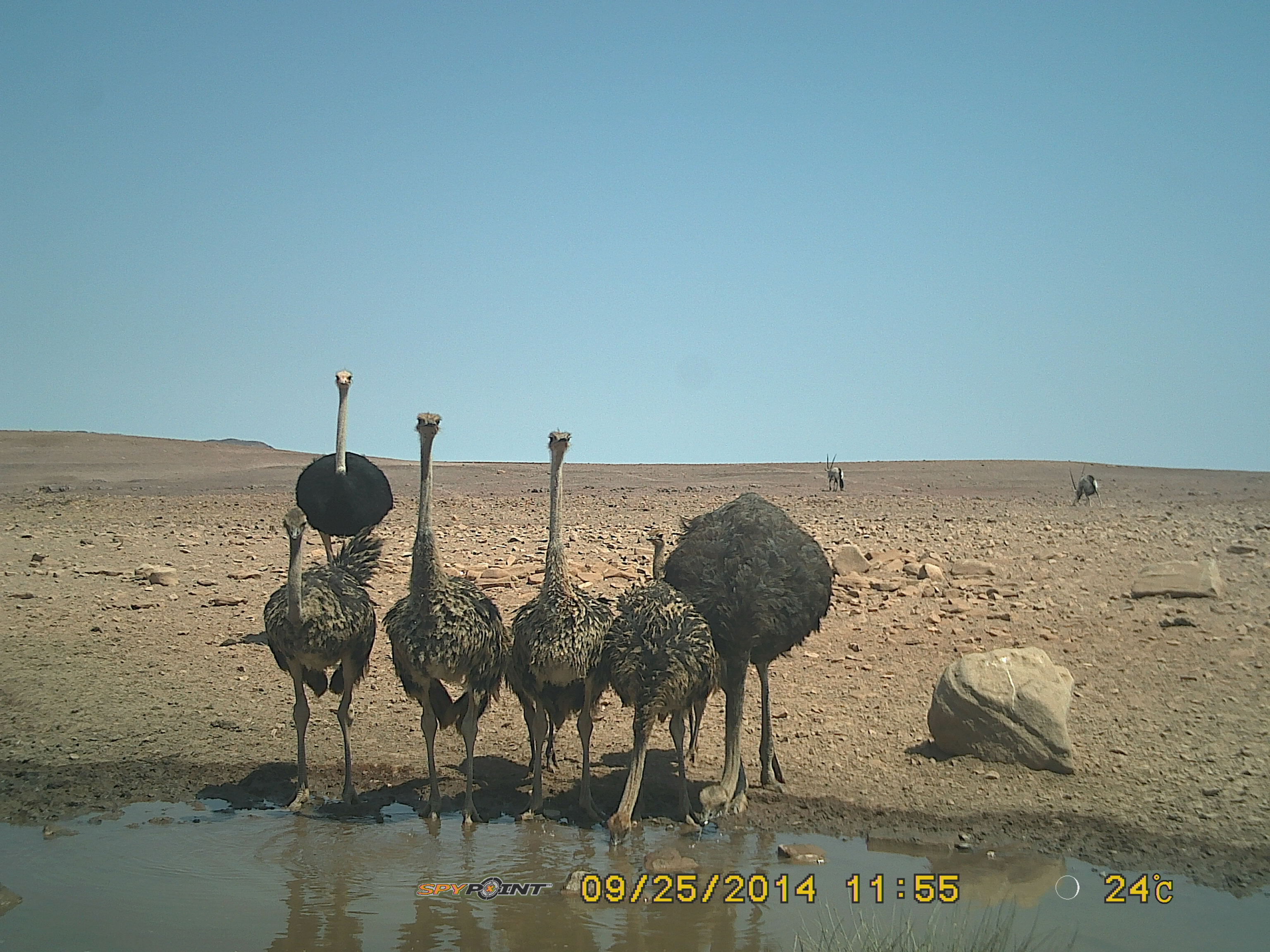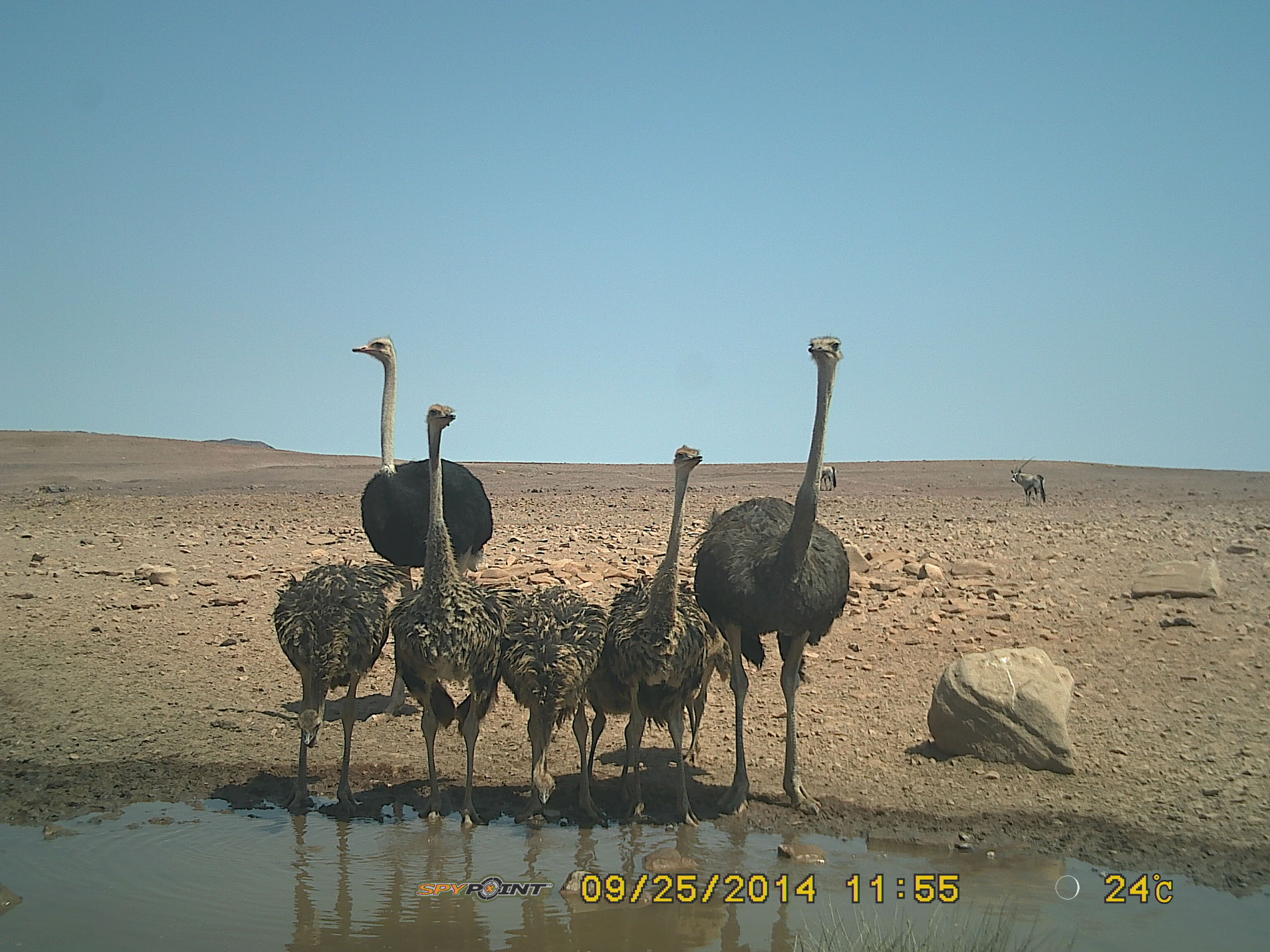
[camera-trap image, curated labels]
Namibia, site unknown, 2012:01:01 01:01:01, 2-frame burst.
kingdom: Animalia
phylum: Chordata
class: Aves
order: Struthioniformes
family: Struthionidae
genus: Struthio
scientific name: Struthio camelus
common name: common ostrich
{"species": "Struthio camelus (common ostrich)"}